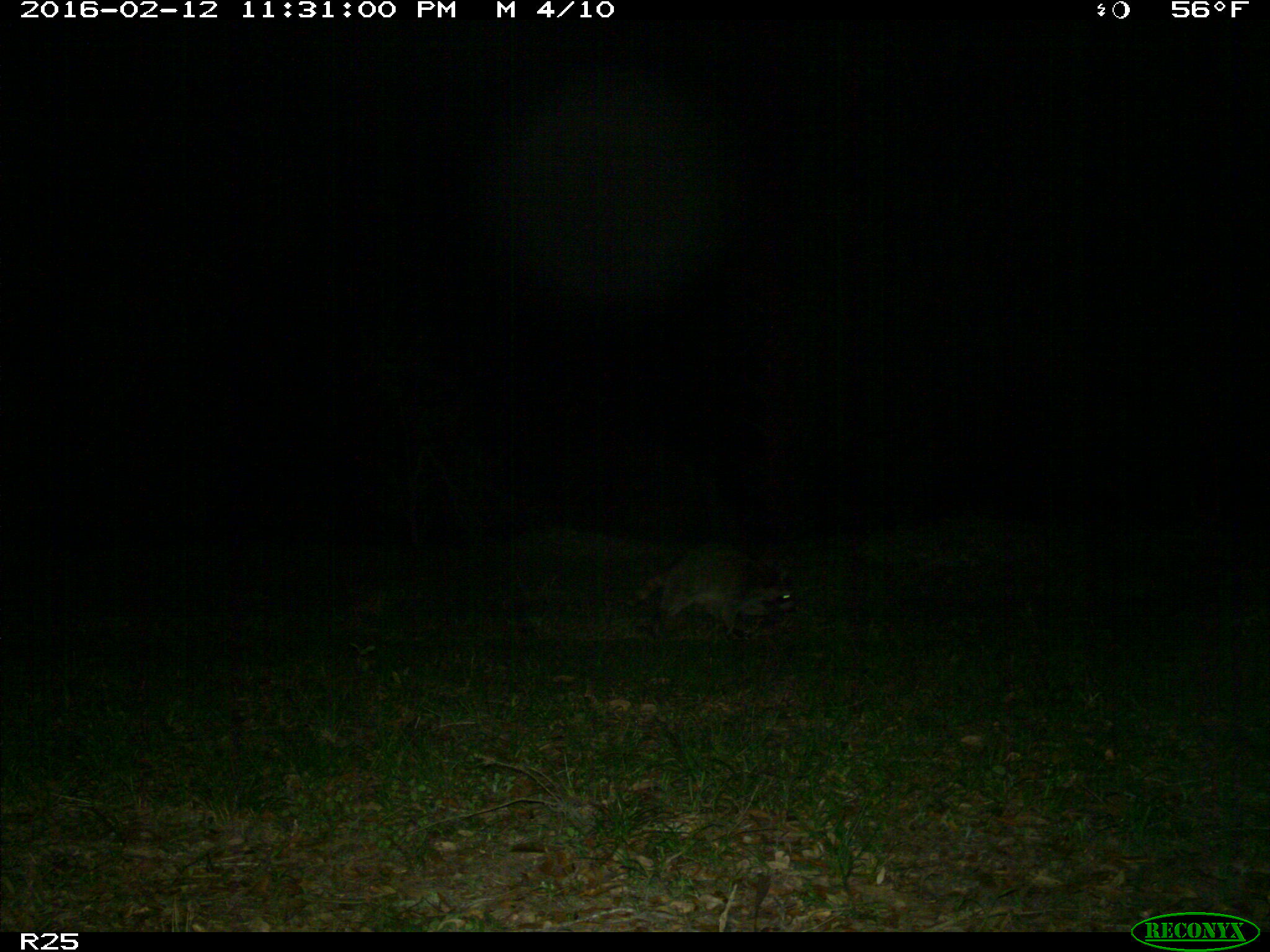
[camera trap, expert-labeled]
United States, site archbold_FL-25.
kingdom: Animalia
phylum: Chordata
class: Mammalia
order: Carnivora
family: Procyonidae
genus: Procyon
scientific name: Procyon lotor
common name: common raccoon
Procyon lotor (common raccoon).